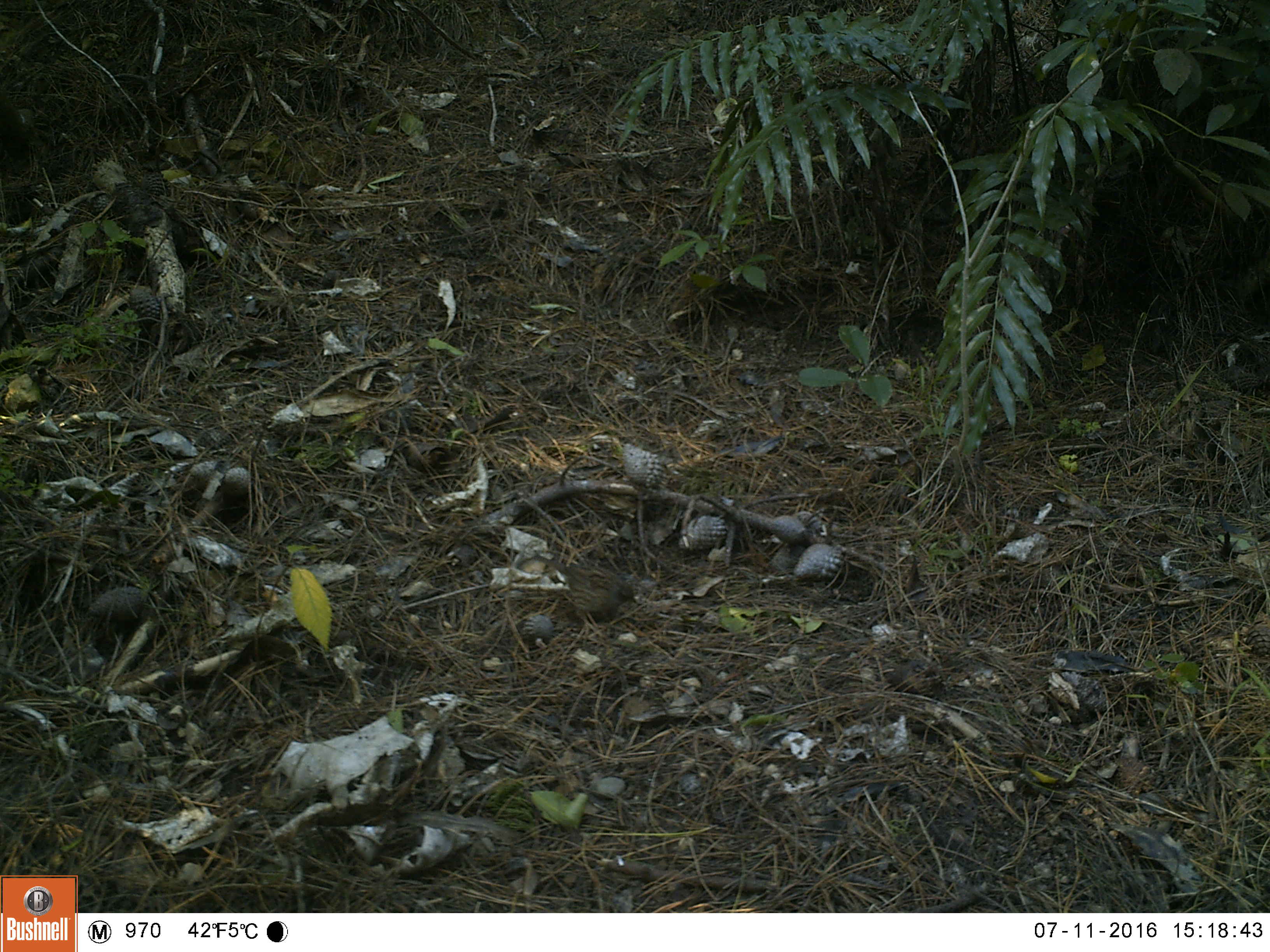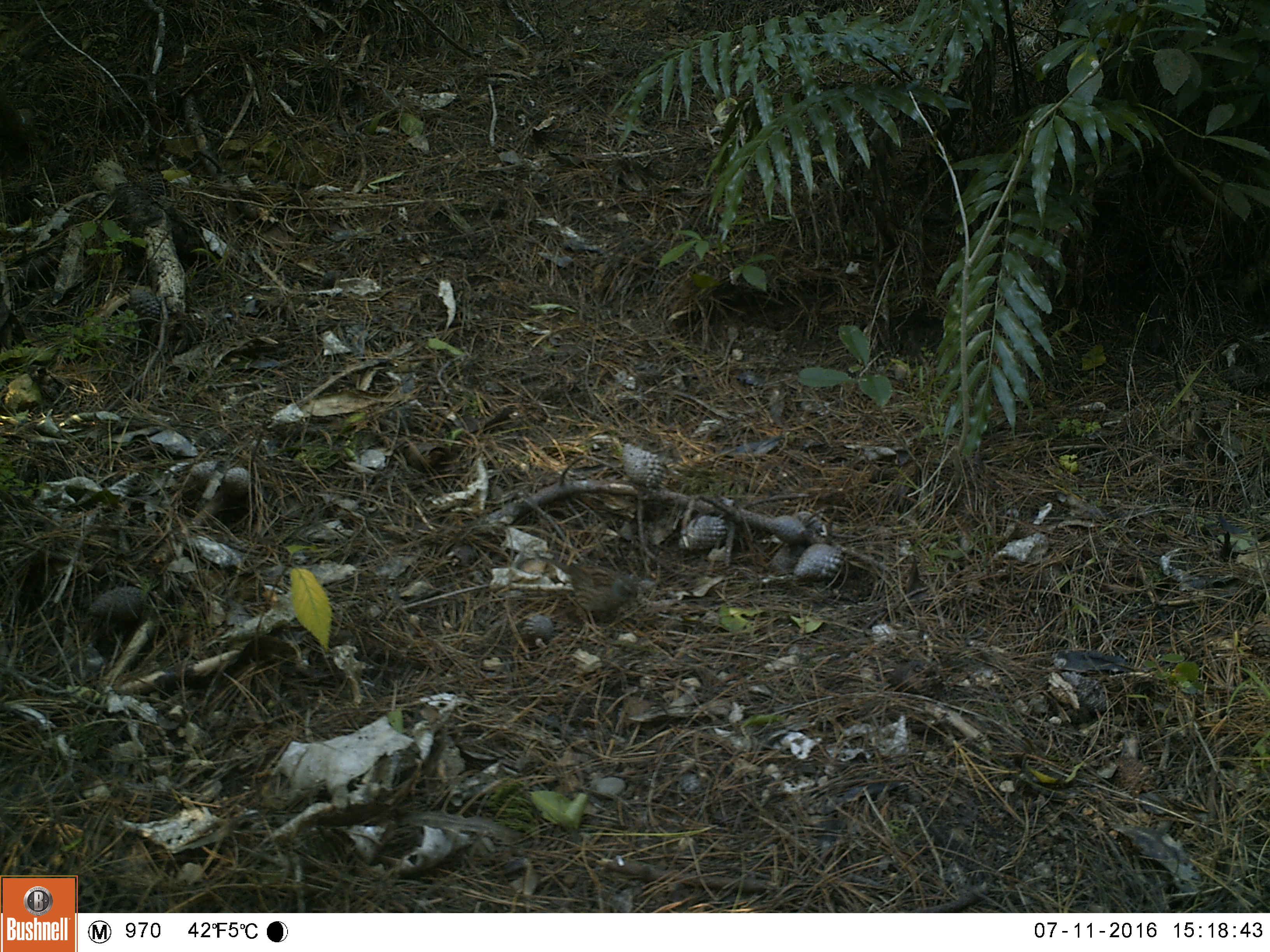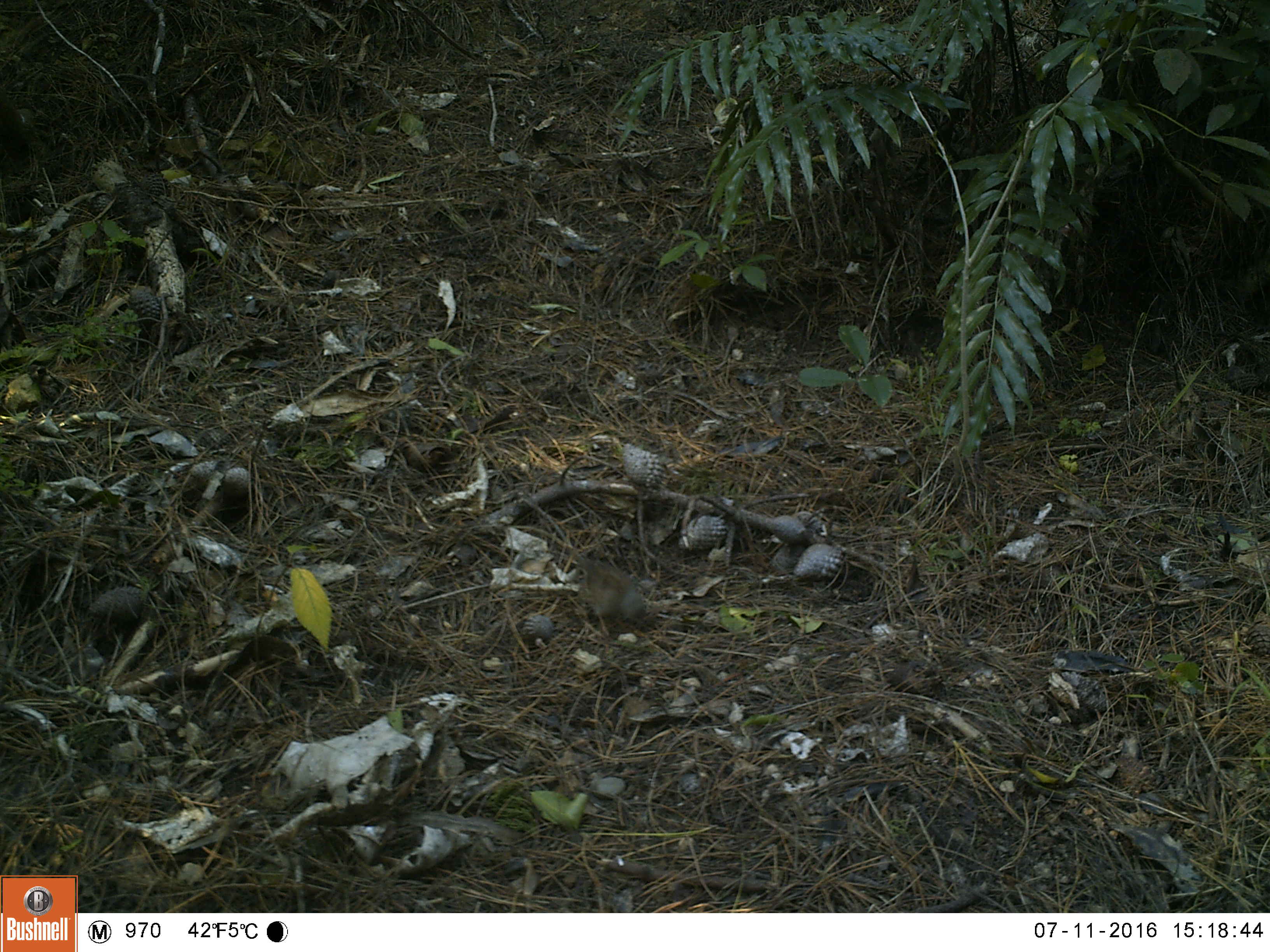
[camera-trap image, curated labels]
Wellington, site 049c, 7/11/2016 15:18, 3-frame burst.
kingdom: Animalia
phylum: Chordata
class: Aves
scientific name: Aves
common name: bird